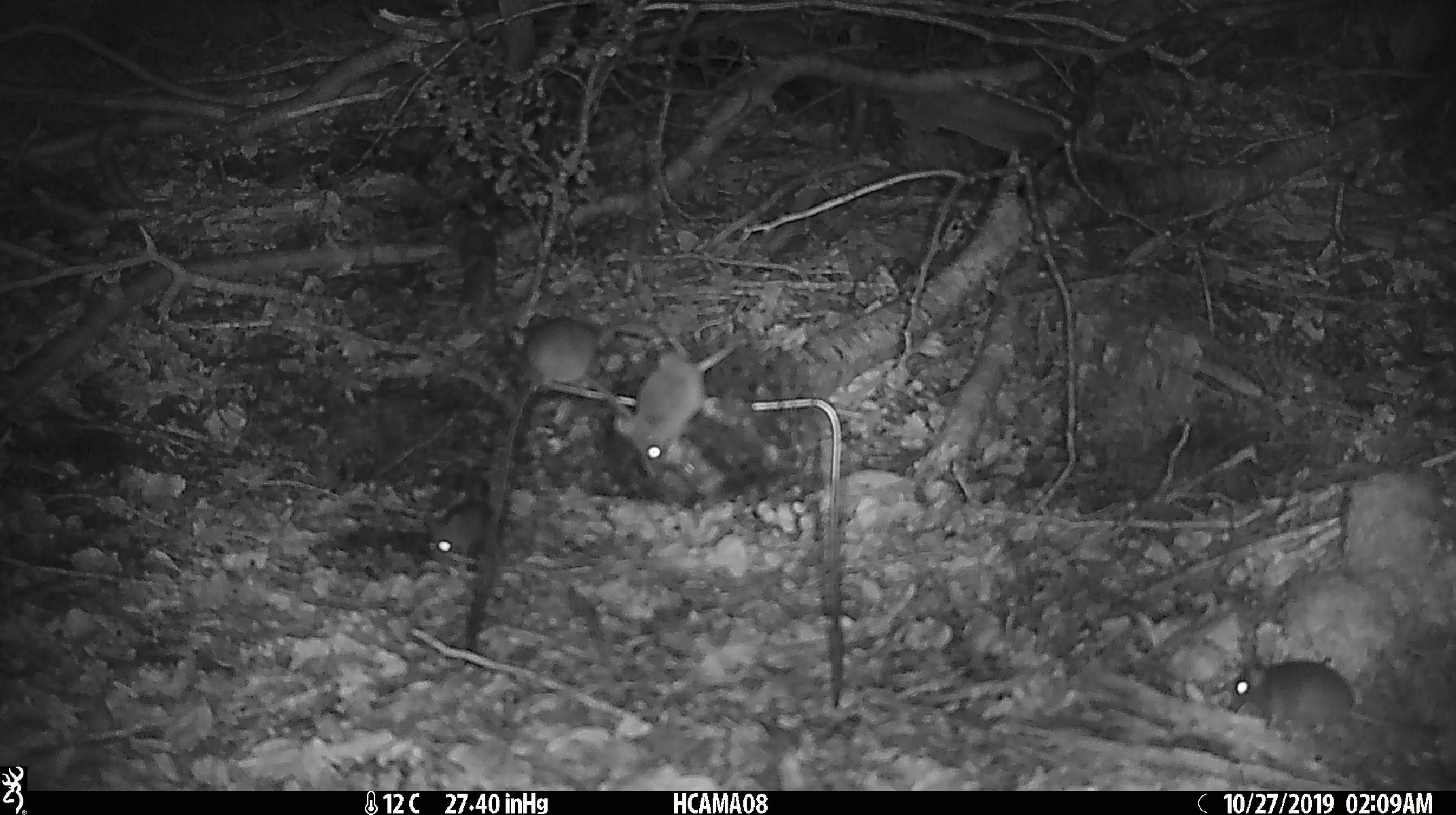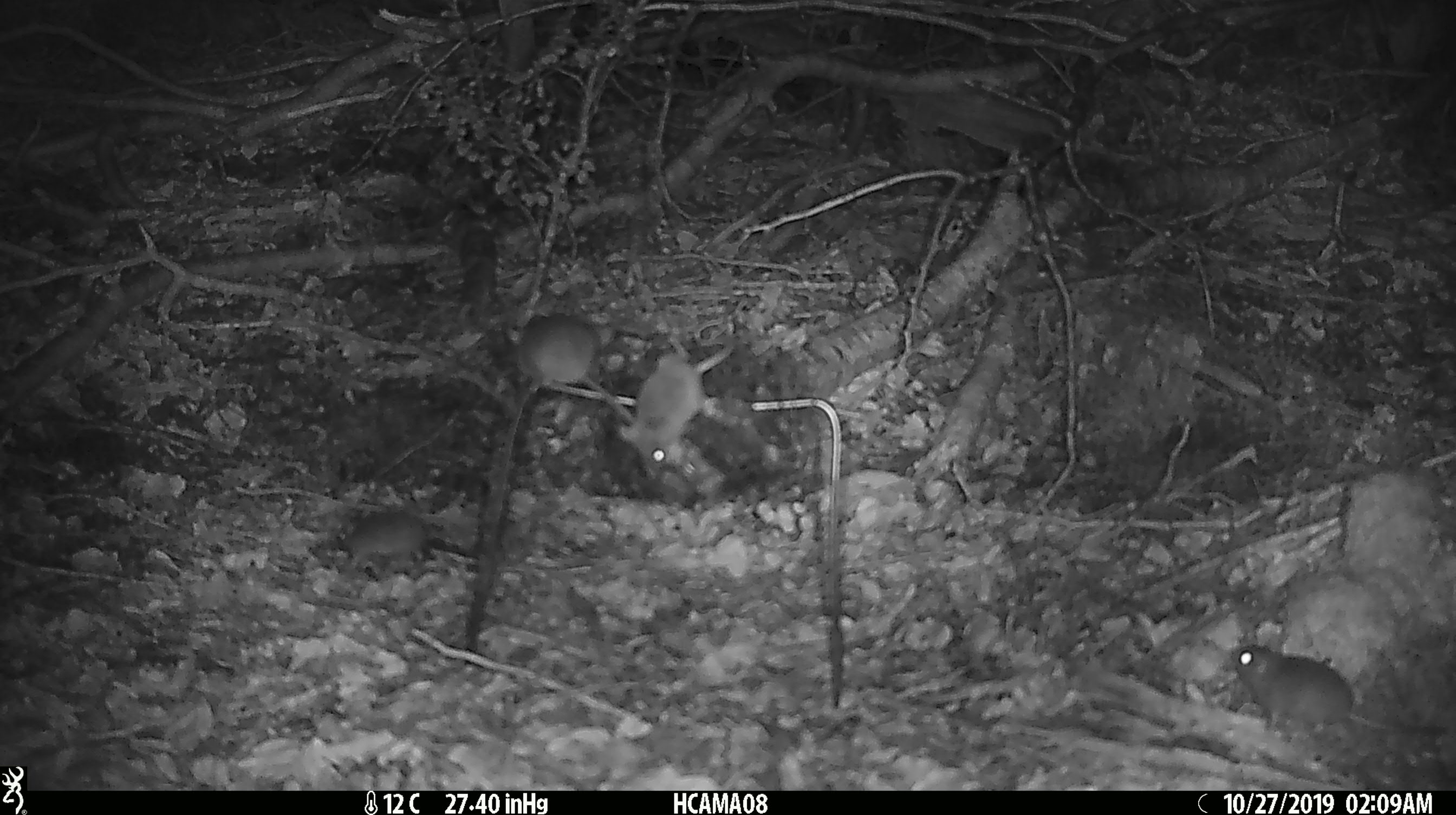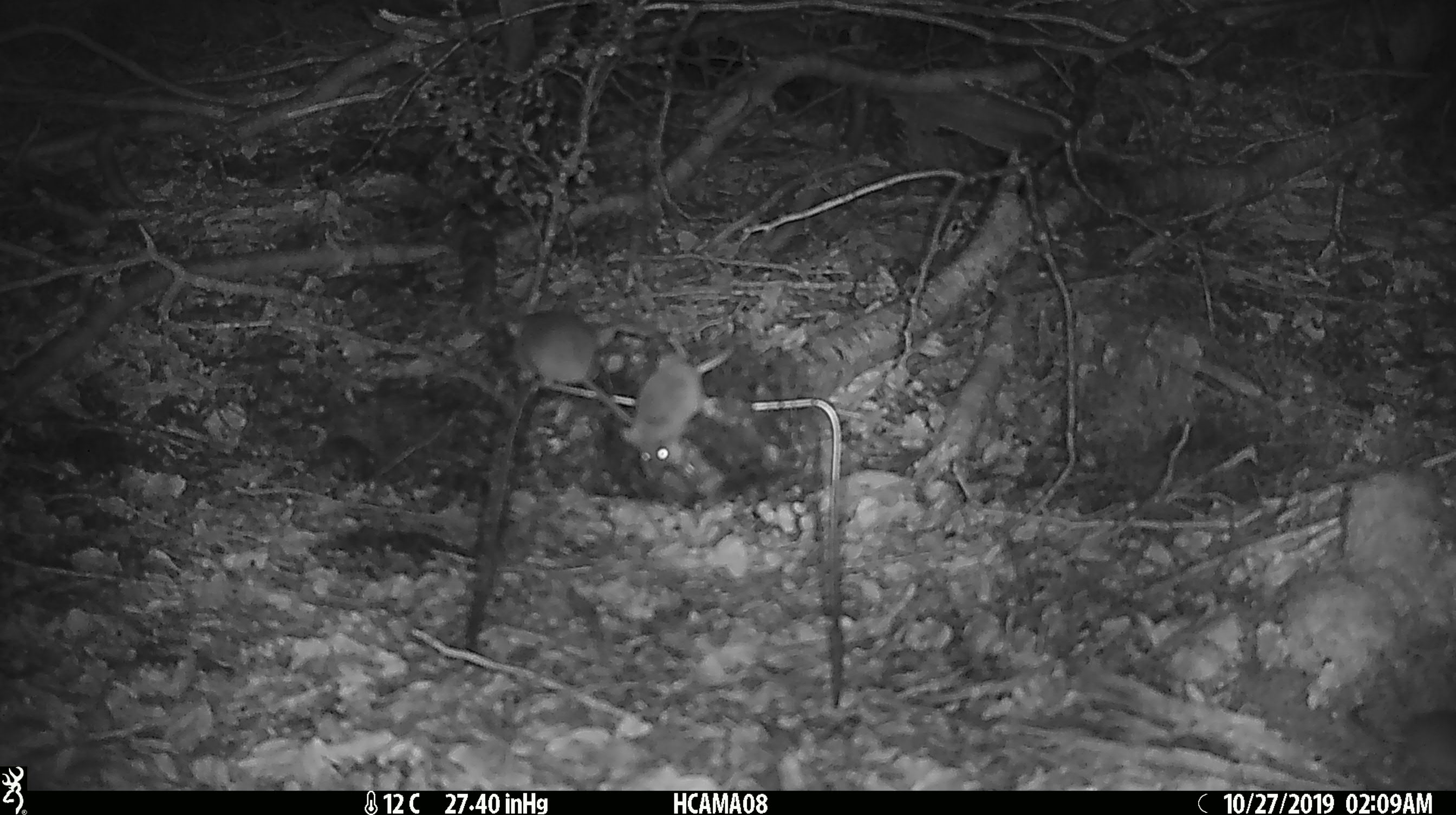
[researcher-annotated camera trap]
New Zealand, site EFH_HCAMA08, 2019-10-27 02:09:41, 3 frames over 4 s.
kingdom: Animalia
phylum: Chordata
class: Mammalia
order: Rodentia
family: Muridae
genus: Mus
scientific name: Mus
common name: mouse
Mouse (Mus).